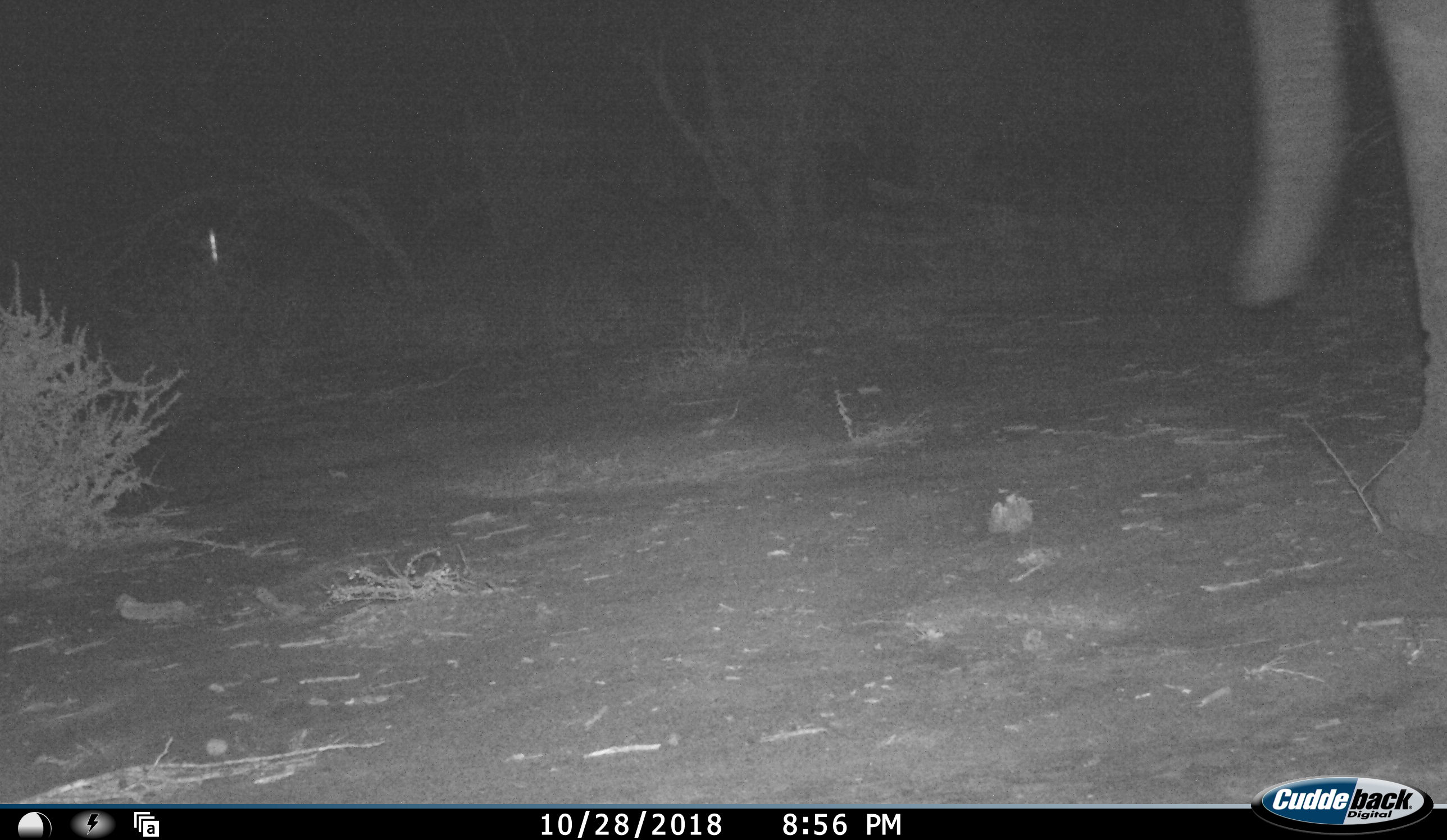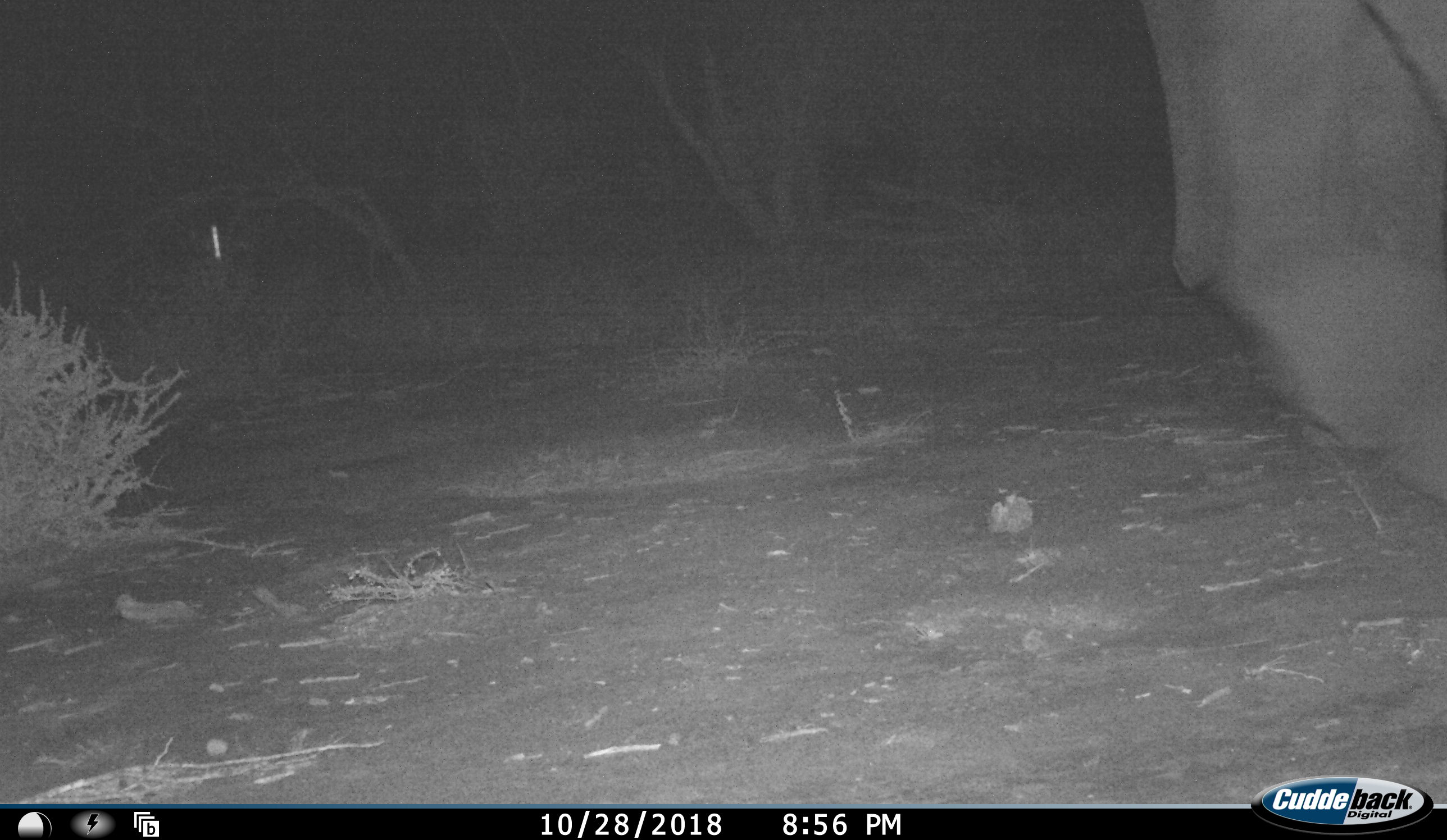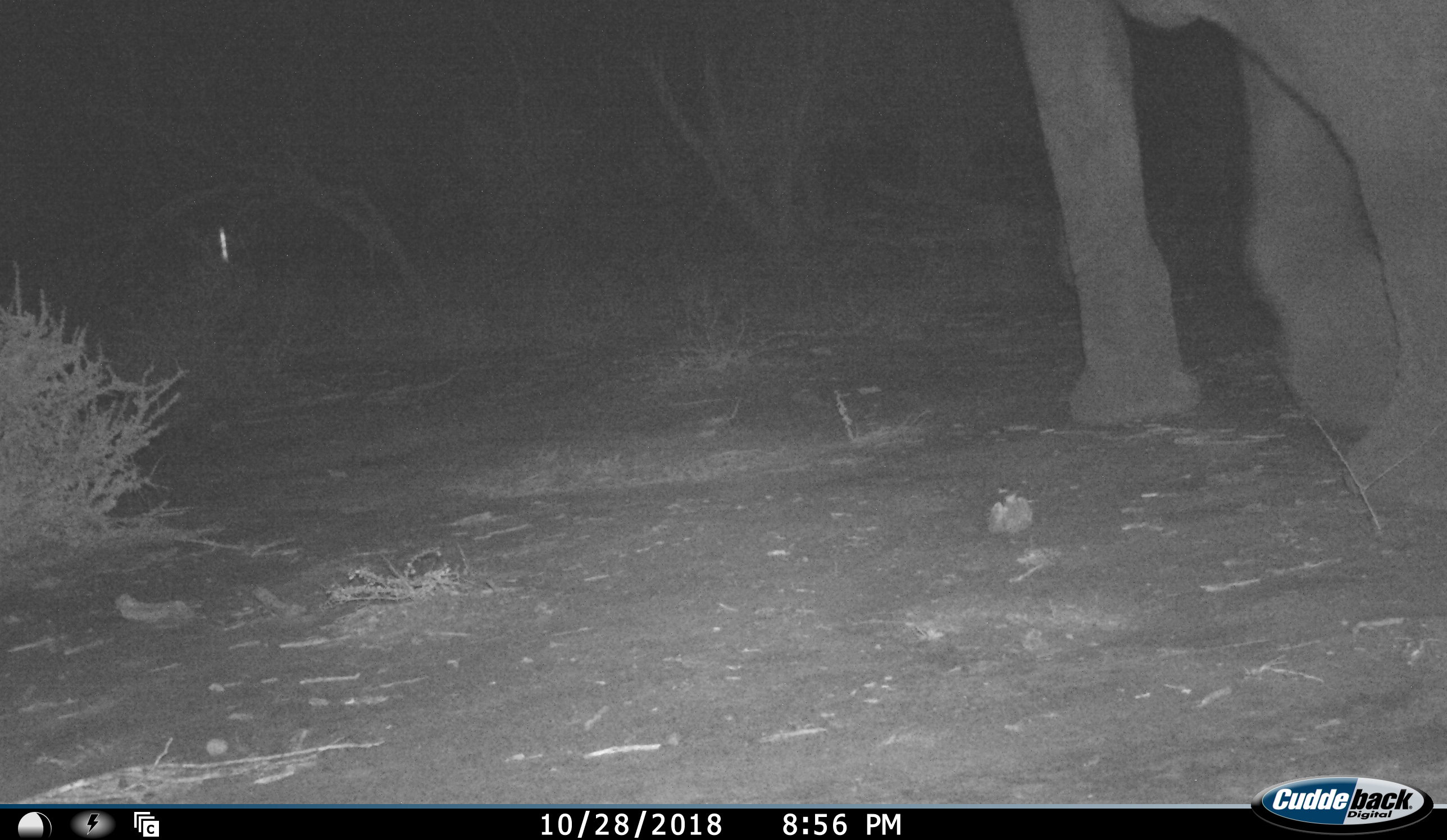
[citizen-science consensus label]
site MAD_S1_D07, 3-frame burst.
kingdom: Animalia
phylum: Chordata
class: Mammalia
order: Proboscidea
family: Elephantidae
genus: Loxodonta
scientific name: Loxodonta africana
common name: african bush elephant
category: elephant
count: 1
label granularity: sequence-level